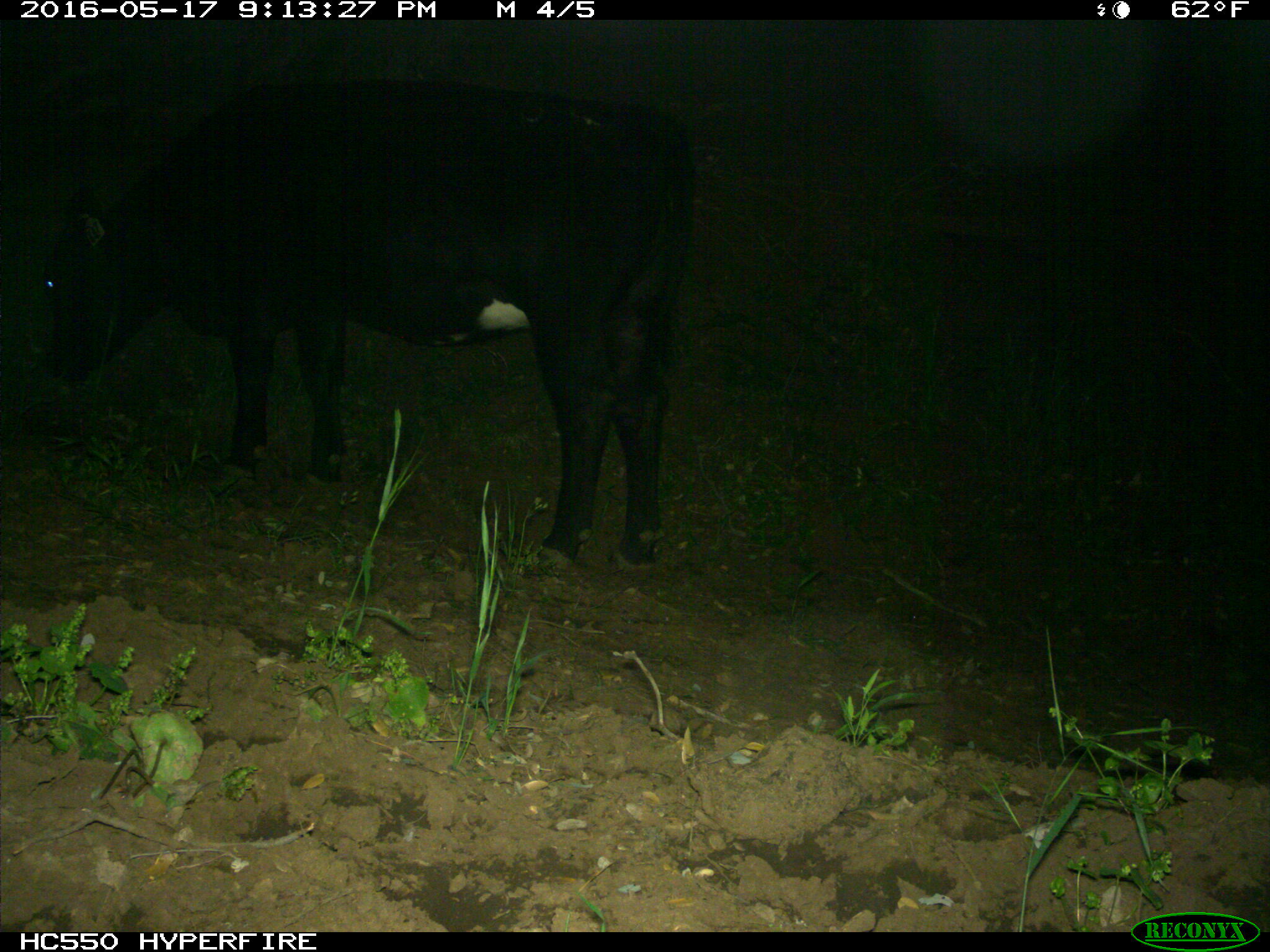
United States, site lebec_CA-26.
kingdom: Animalia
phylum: Chordata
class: Mammalia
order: Artiodactyla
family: Bovidae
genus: Bos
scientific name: Bos taurus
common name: domestic cow